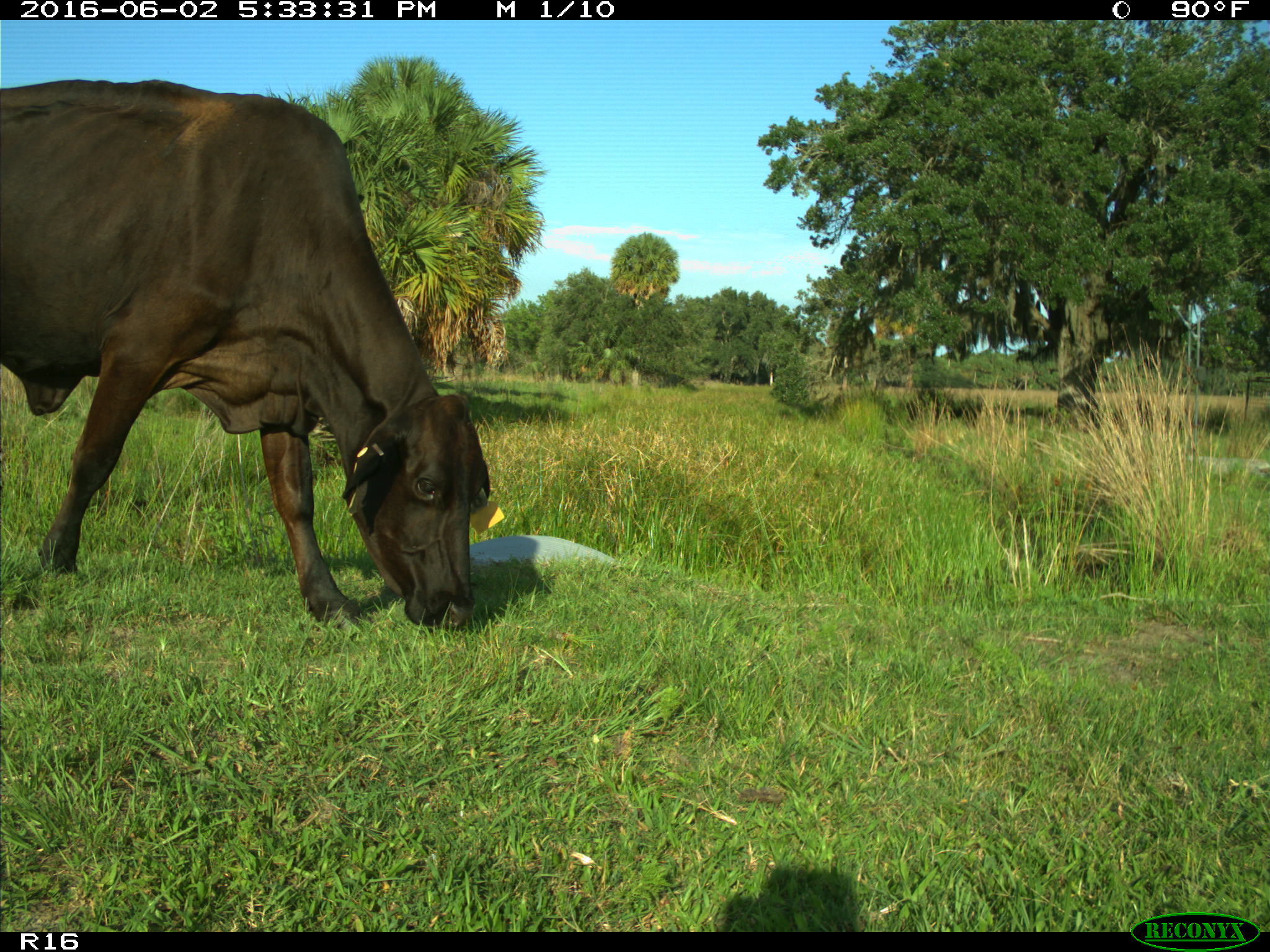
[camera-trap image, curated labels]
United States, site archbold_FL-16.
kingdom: Animalia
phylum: Chordata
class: Mammalia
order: Artiodactyla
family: Bovidae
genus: Bos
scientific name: Bos taurus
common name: domestic cow